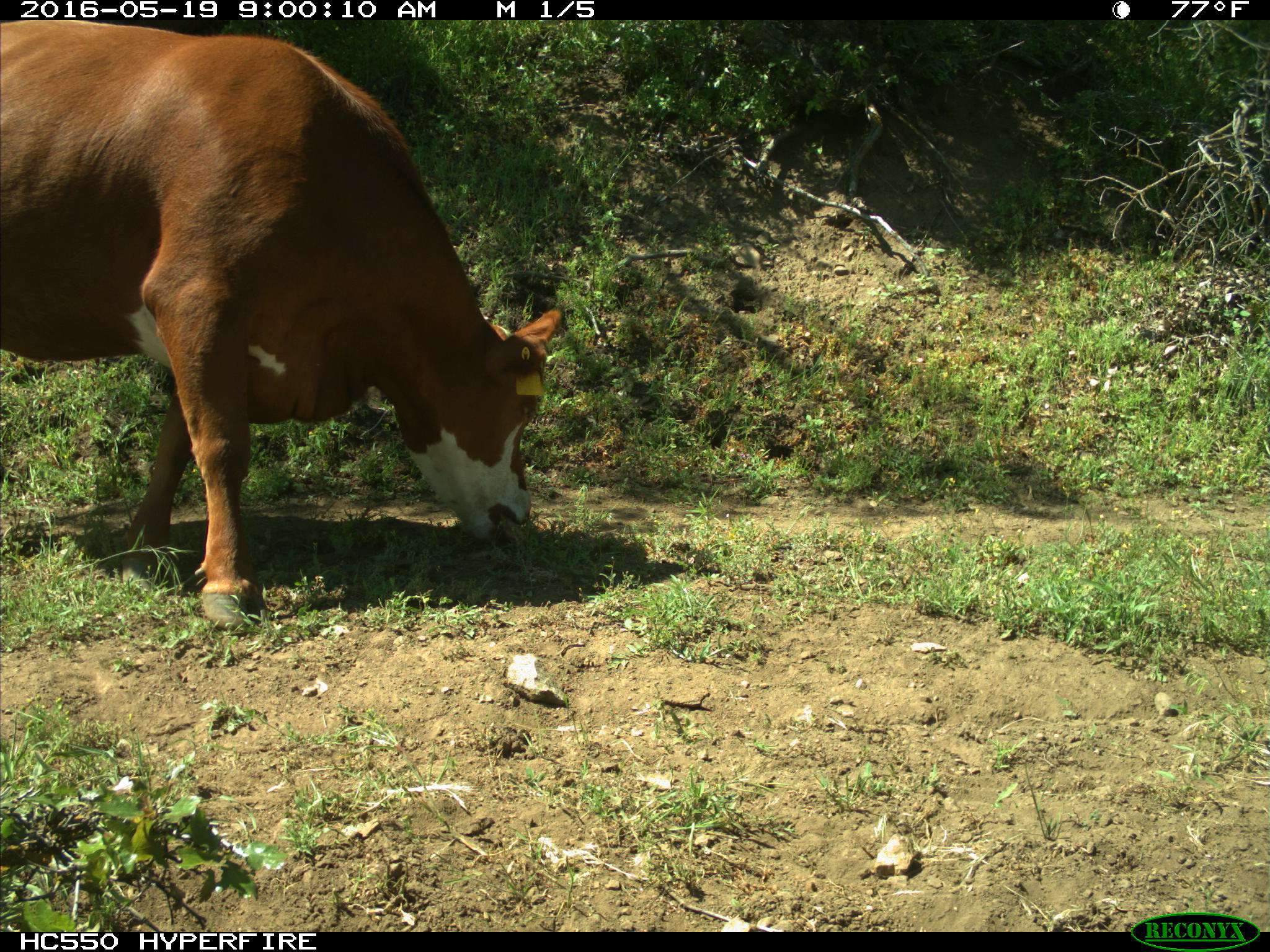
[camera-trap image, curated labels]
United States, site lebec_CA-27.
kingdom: Animalia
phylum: Chordata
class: Mammalia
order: Artiodactyla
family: Bovidae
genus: Bos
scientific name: Bos taurus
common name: domestic cow